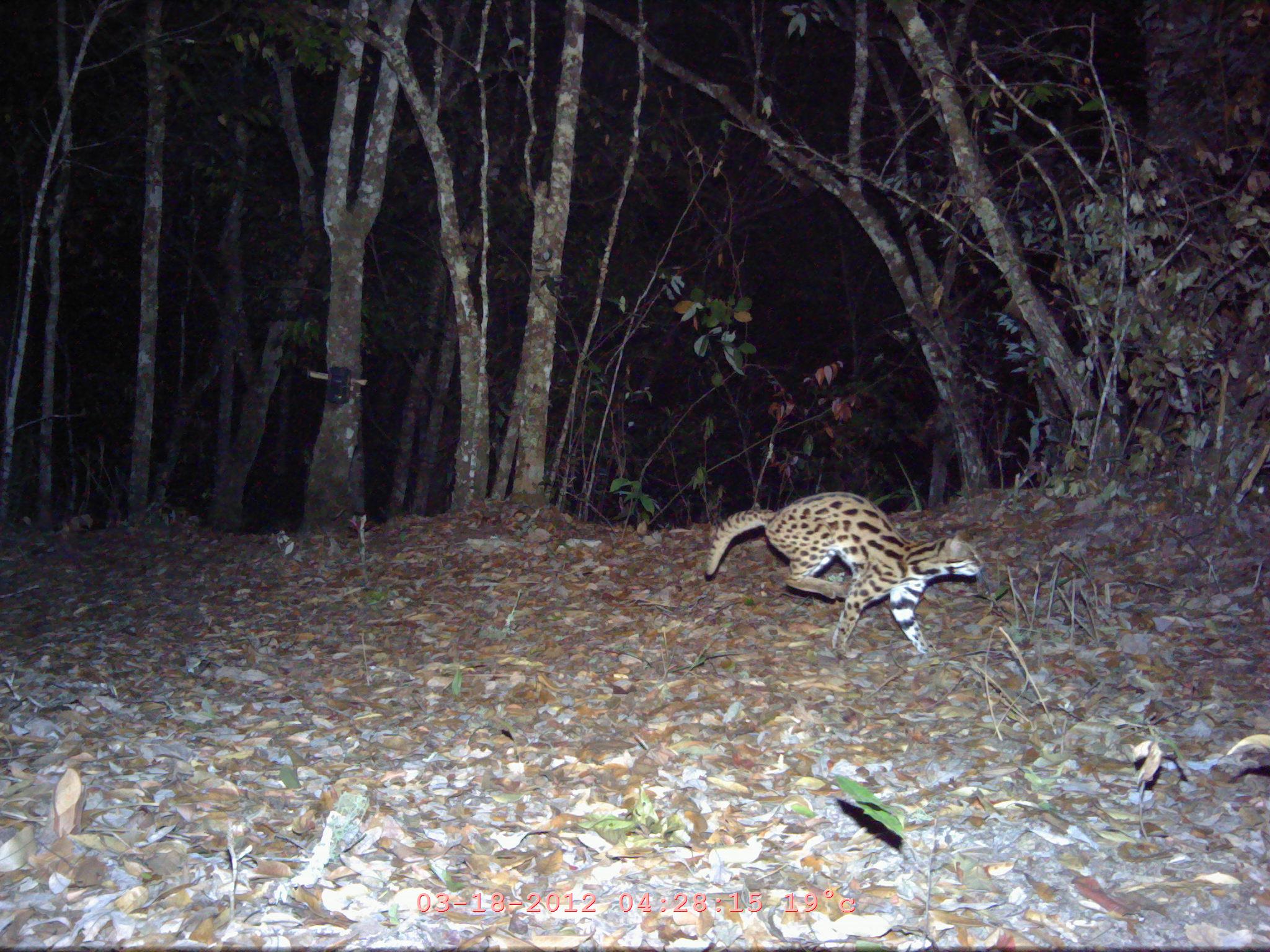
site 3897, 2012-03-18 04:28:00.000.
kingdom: Animalia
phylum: Chordata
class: Mammalia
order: Carnivora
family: Felidae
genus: Prionailurus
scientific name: Prionailurus bengalensis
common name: mainland leopard cat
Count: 1.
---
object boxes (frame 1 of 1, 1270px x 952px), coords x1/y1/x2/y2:
prionailurus bengalensis: 704/490/983/659